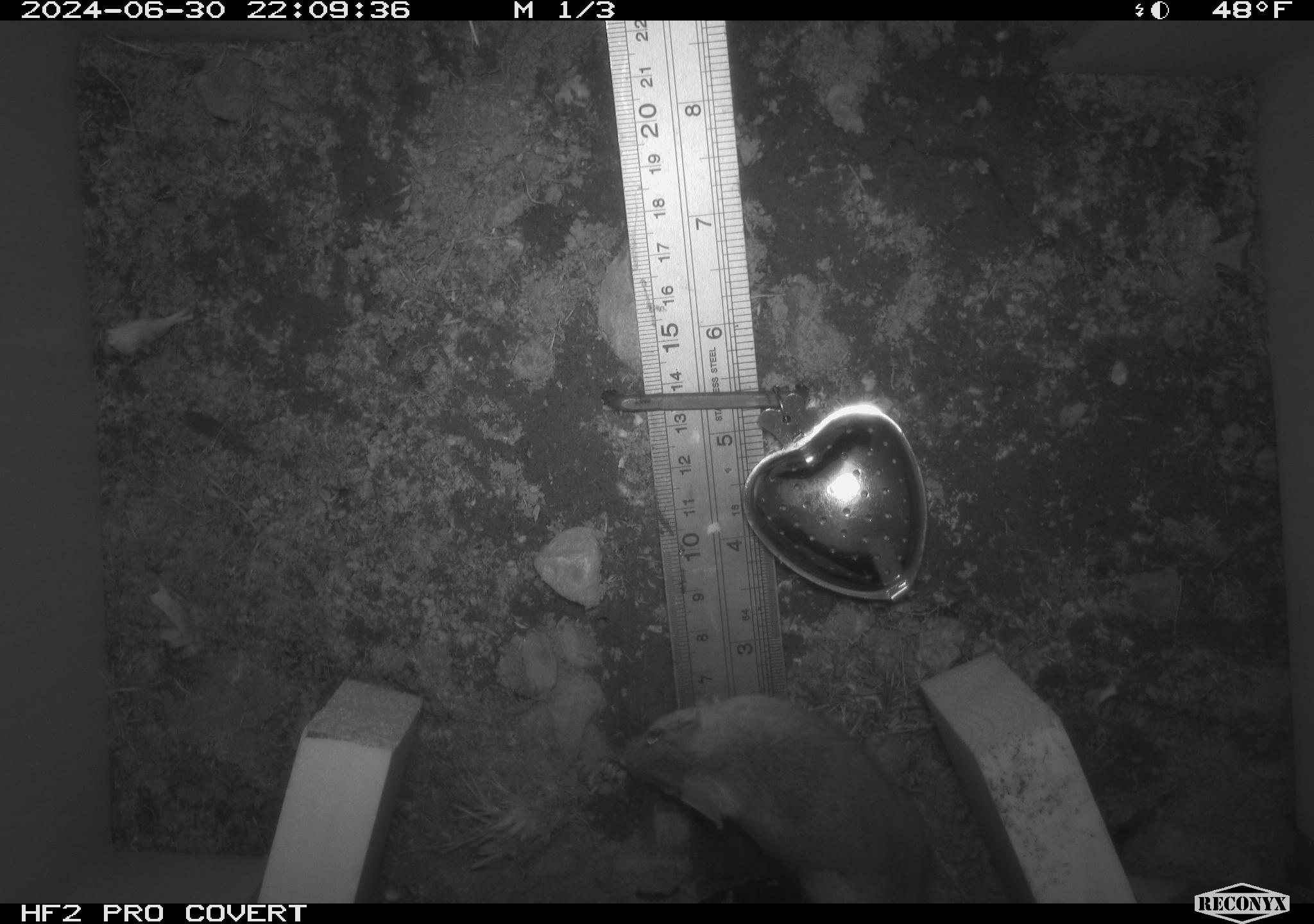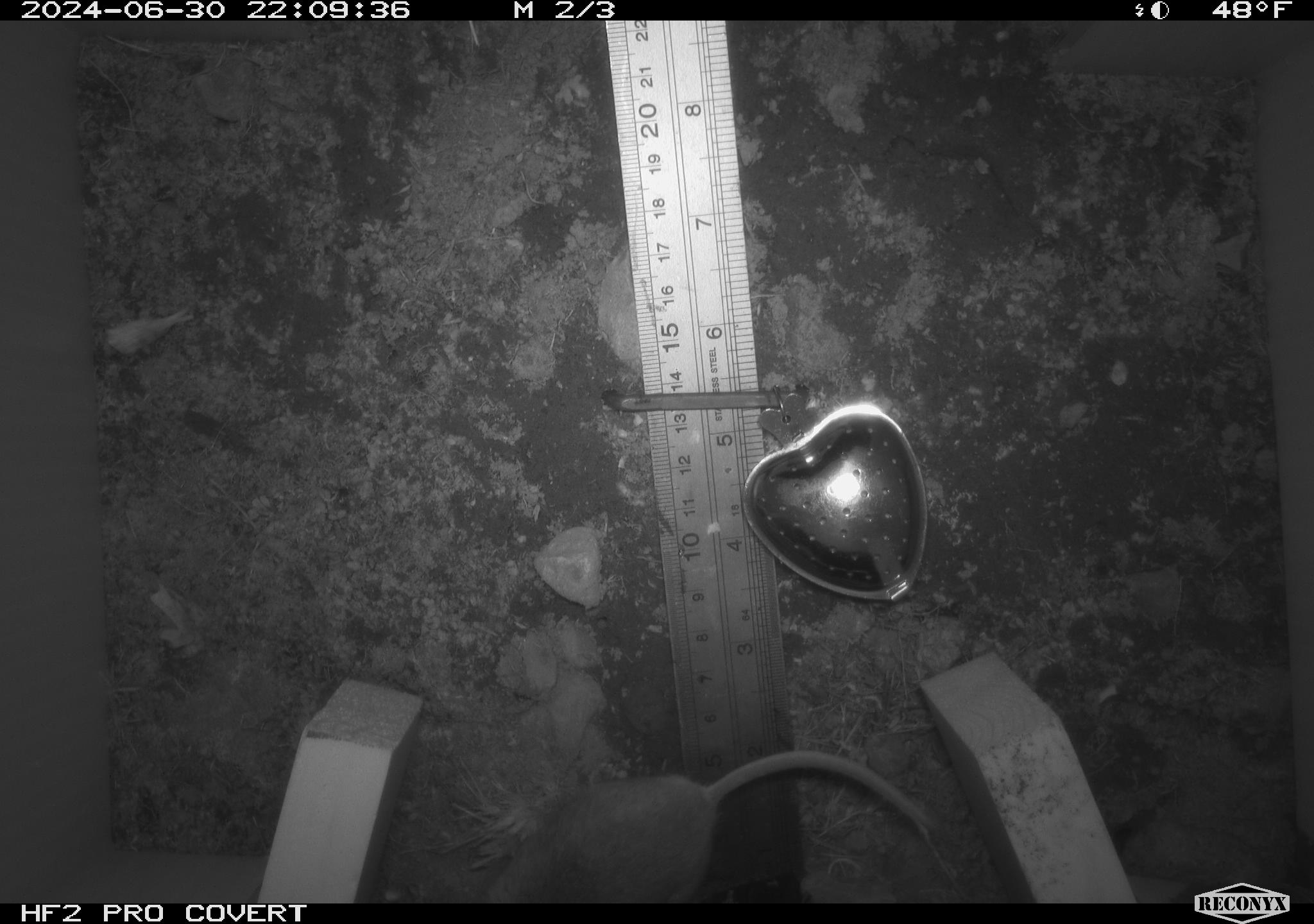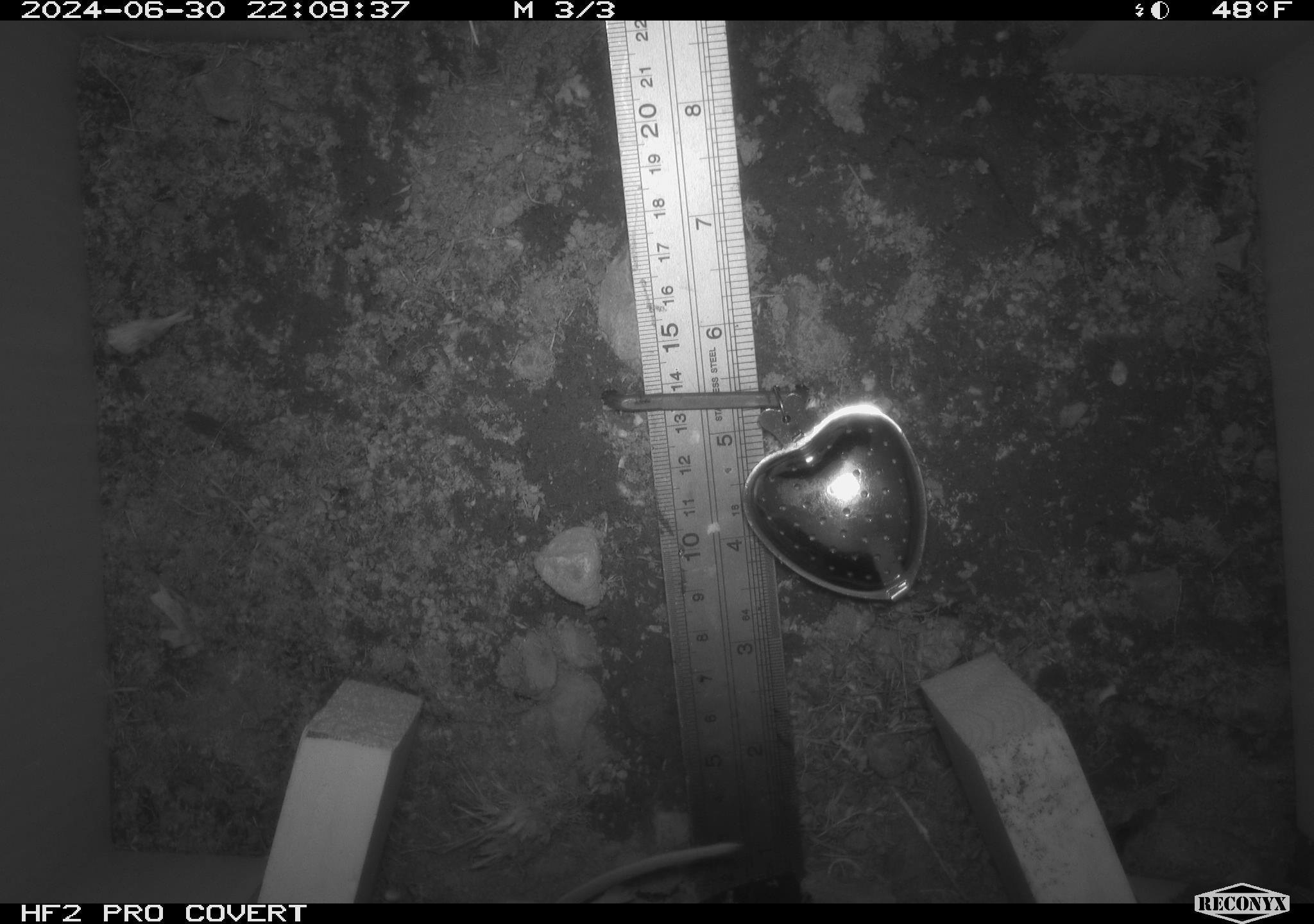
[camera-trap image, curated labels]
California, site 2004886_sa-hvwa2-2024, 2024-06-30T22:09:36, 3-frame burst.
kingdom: Animalia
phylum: Chordata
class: Mammalia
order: Rodentia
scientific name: Rodentia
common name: mouse species